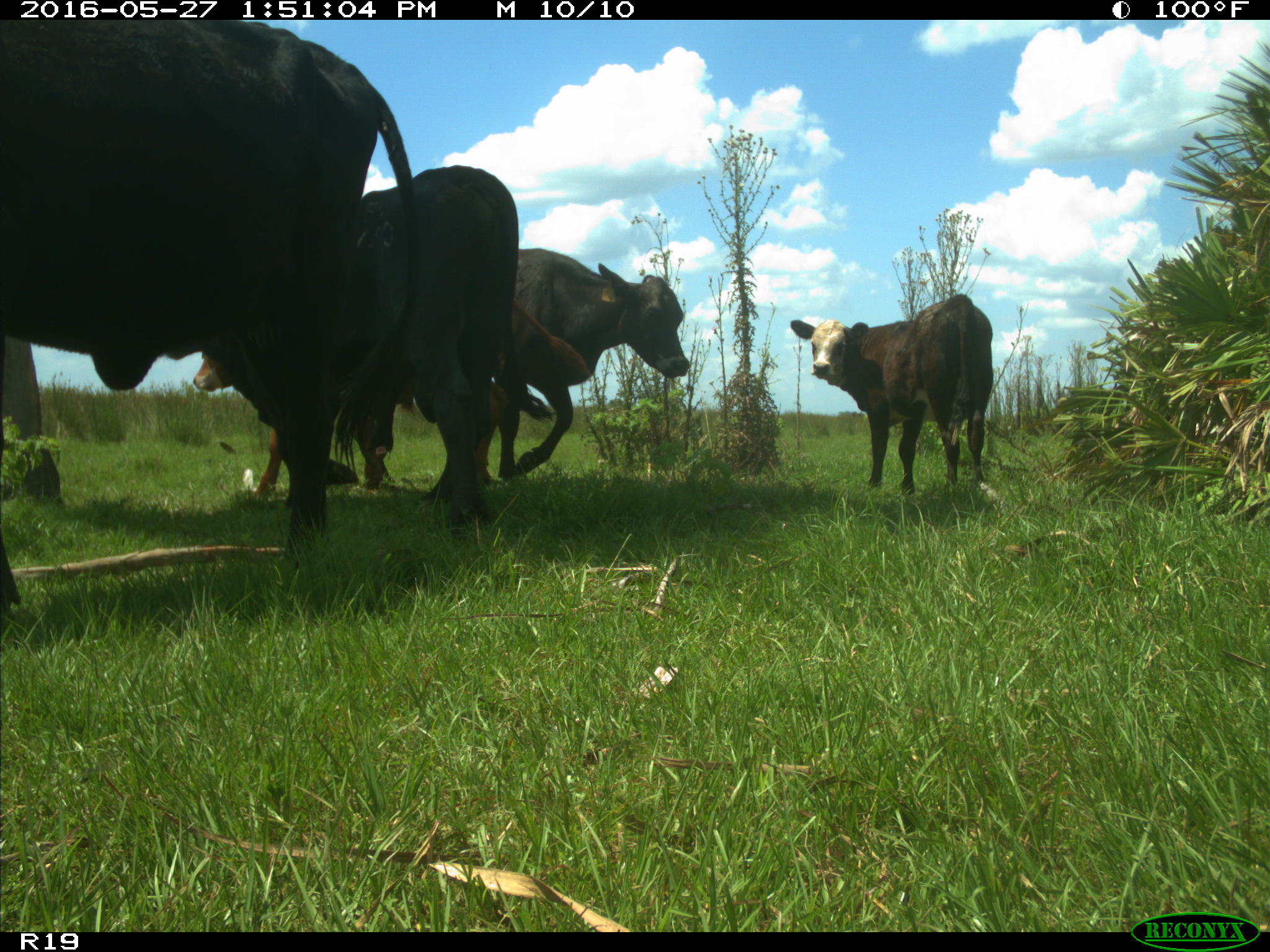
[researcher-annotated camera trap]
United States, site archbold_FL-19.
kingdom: Animalia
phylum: Chordata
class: Mammalia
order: Artiodactyla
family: Bovidae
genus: Bos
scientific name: Bos taurus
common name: domestic cow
Bos taurus (domestic cow).